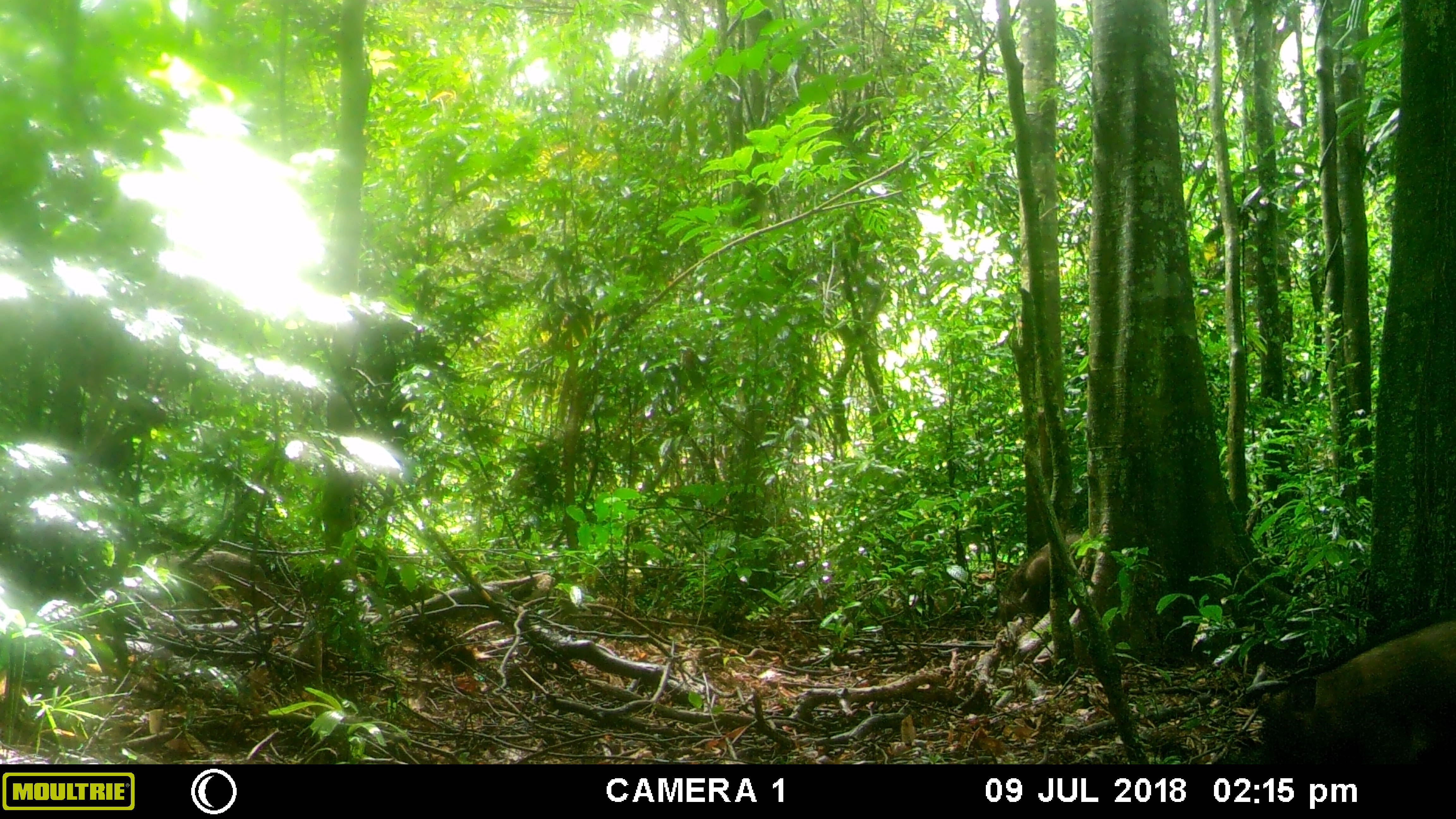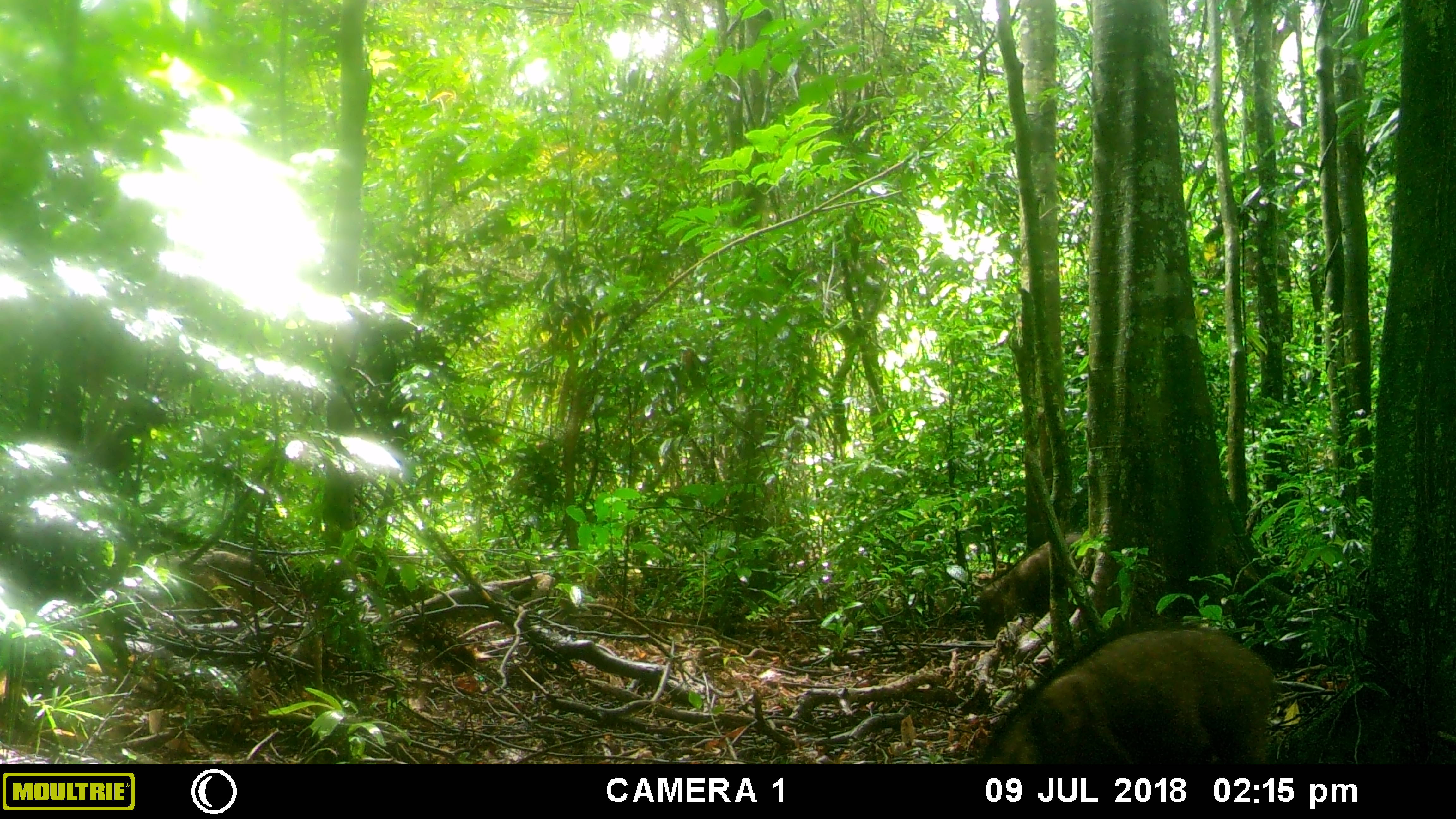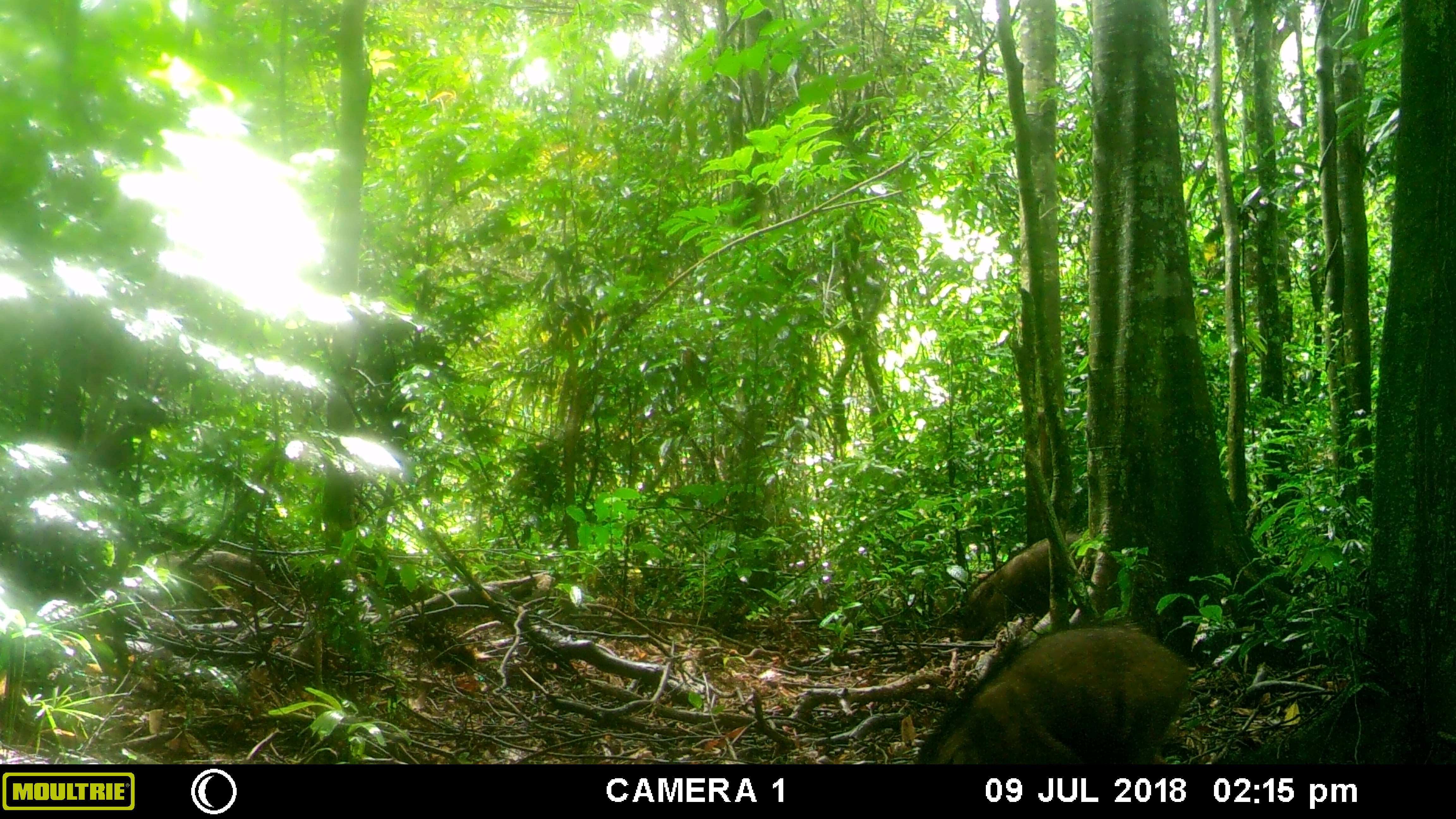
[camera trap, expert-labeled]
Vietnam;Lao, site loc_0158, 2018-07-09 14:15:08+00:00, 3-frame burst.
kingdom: Animalia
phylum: Chordata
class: Mammalia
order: Artiodactyla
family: Suidae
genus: Sus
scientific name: Sus scrofa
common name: eurasian wild pig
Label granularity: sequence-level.